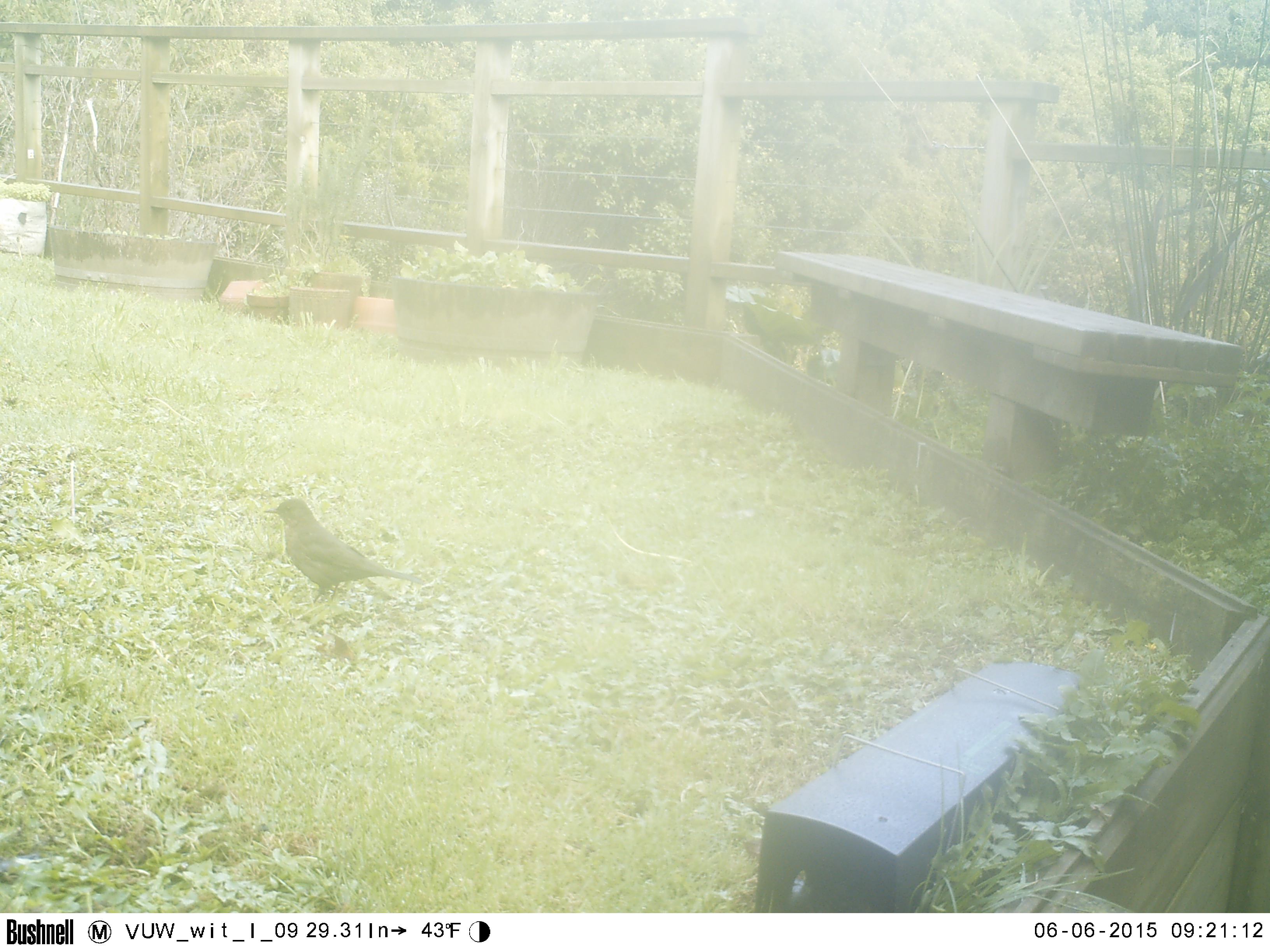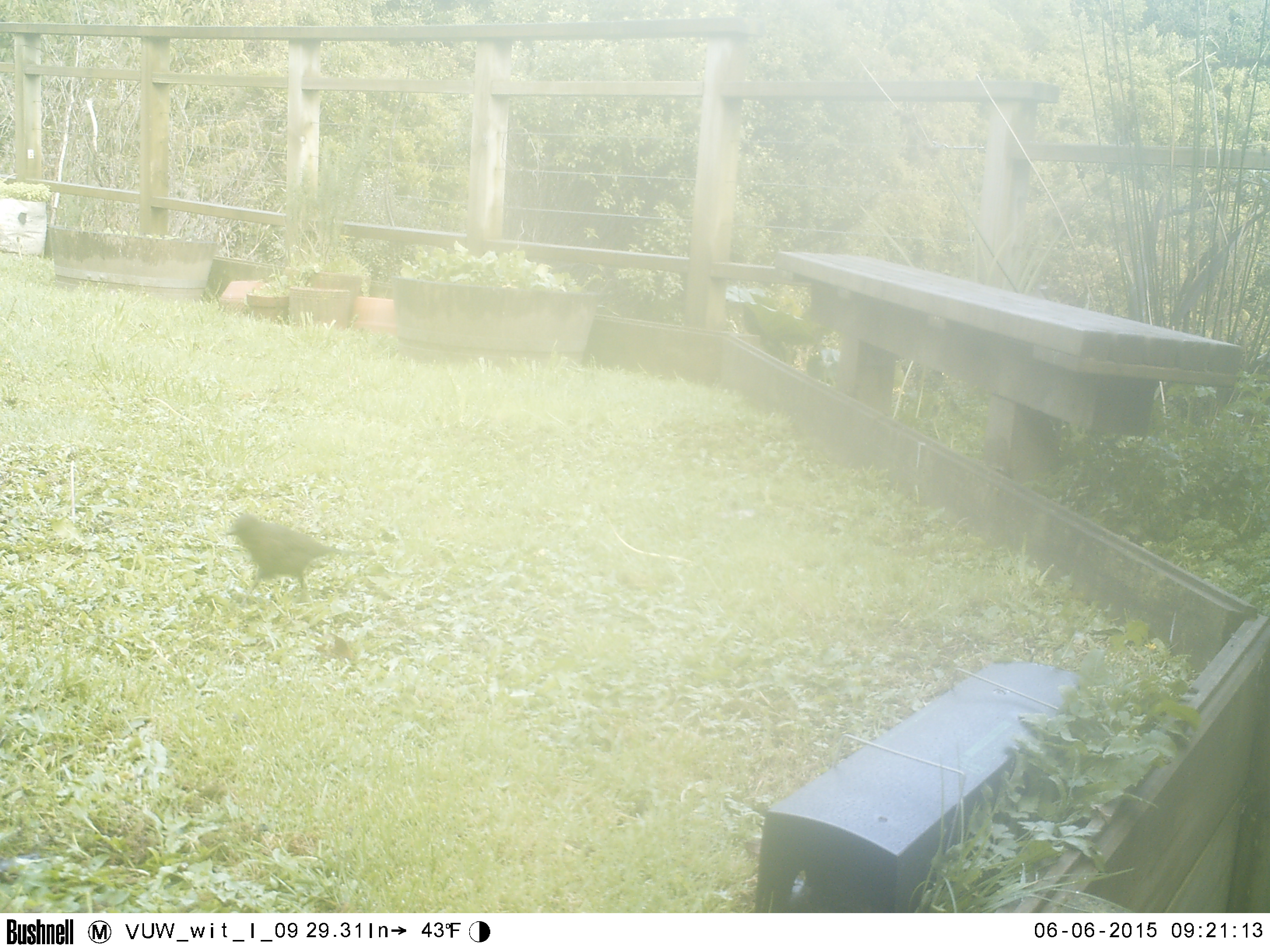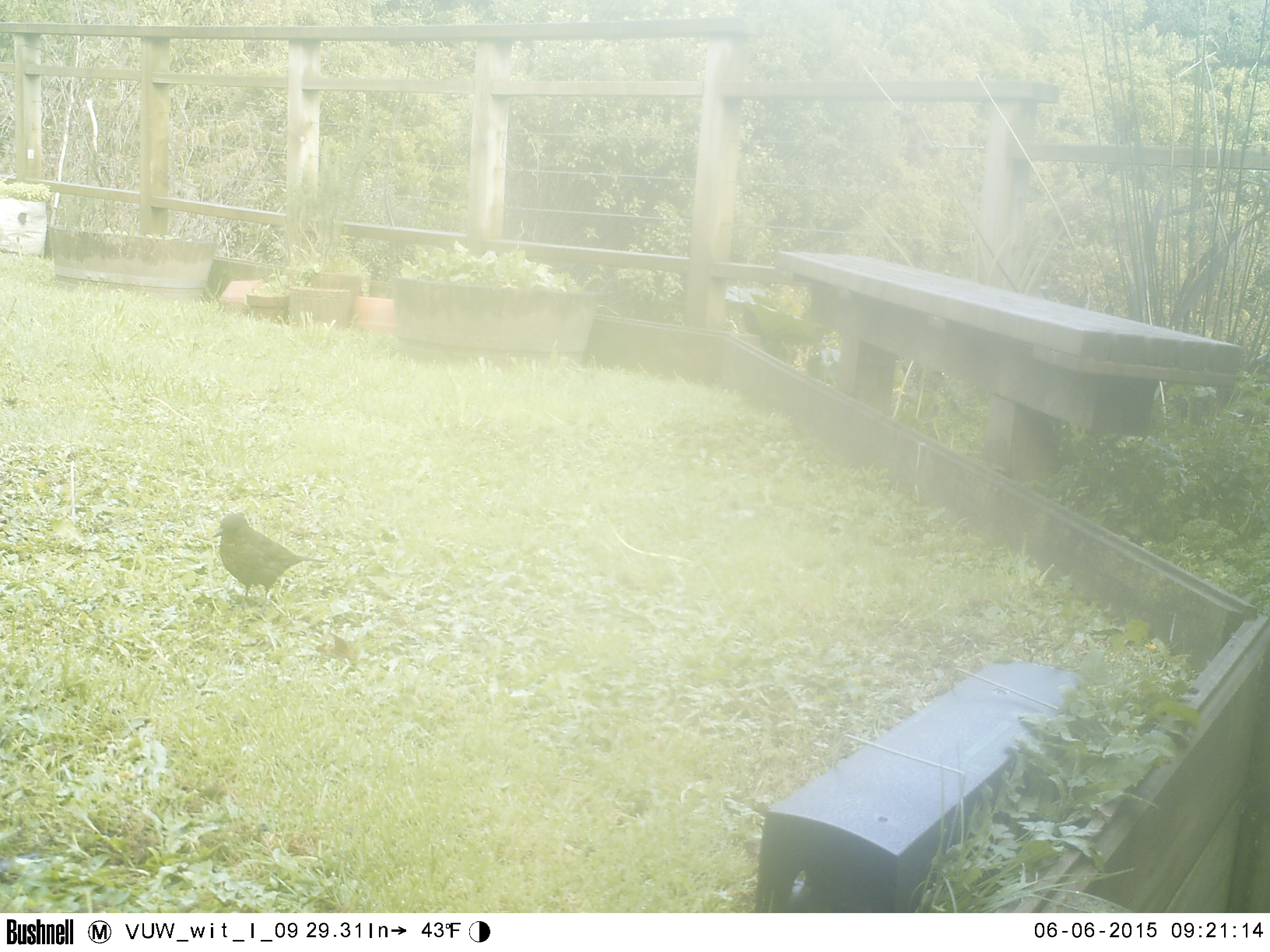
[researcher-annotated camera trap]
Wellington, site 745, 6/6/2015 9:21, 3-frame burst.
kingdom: Animalia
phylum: Chordata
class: Aves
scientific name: Aves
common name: bird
Bird (Aves).